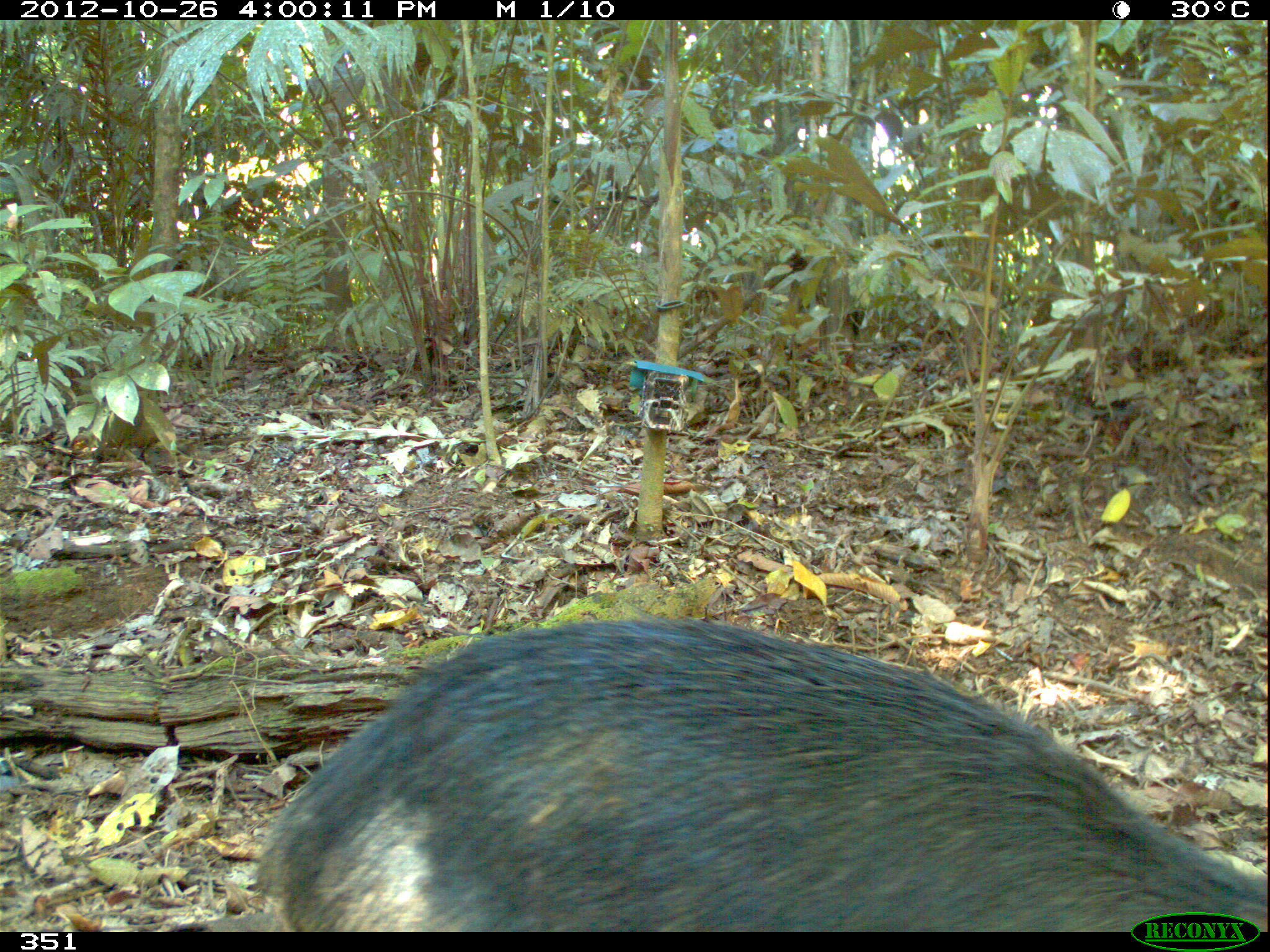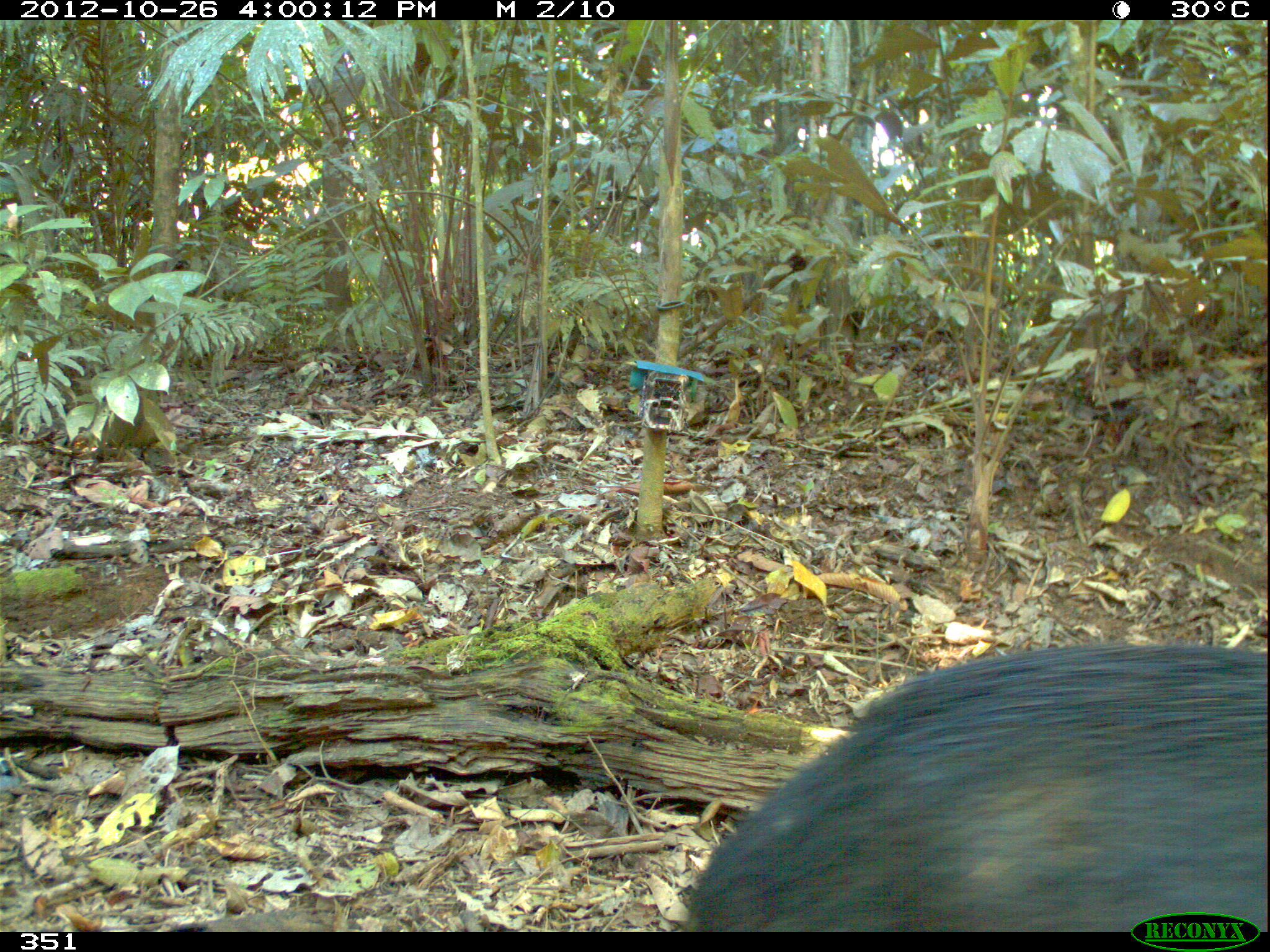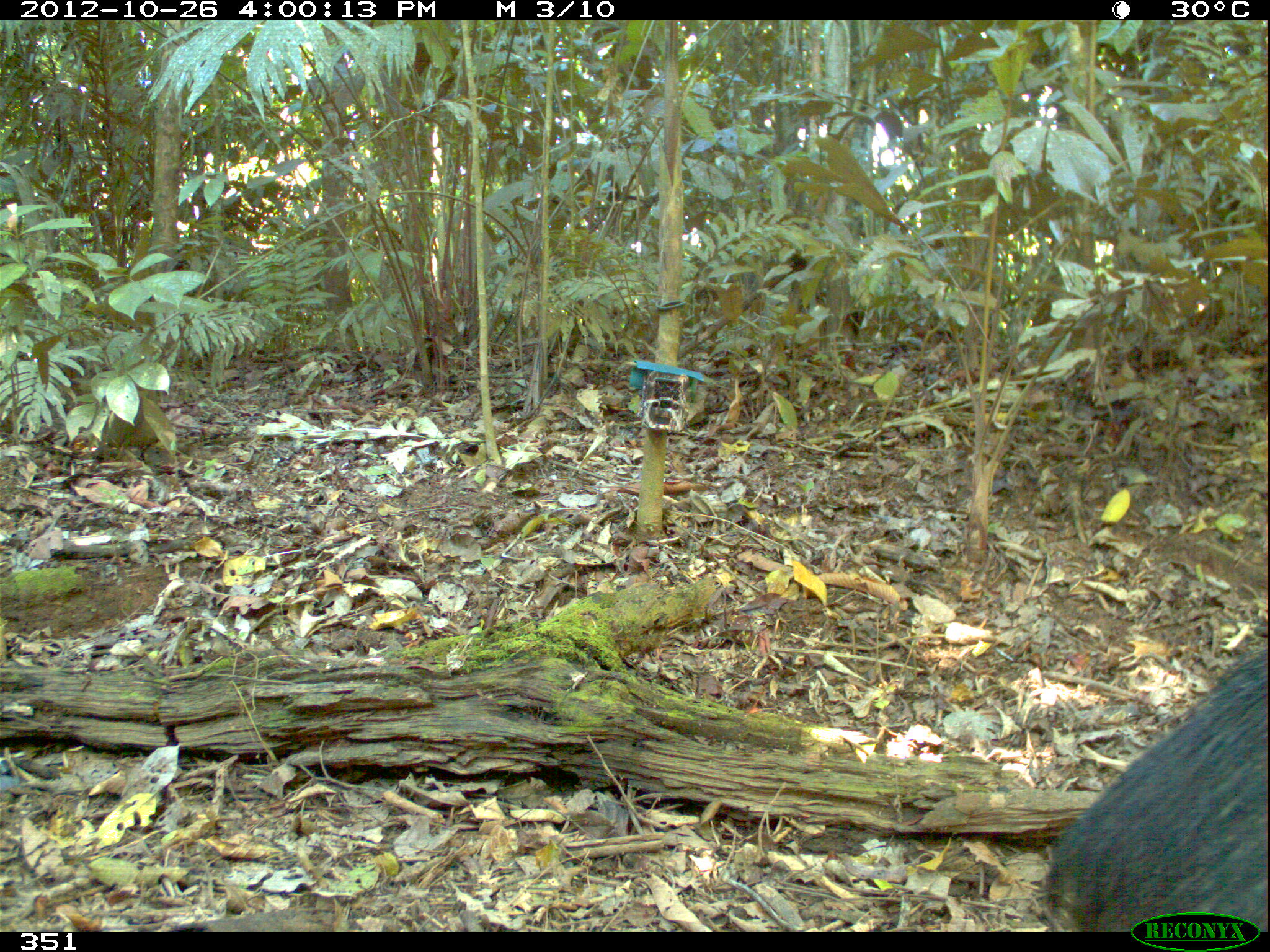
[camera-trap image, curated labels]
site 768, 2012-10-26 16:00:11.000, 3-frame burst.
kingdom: Animalia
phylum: Chordata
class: Mammalia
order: Artiodactyla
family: Tayassuidae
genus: Tayassu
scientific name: Tayassu pecari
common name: white-lipped peccary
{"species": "Tayassu pecari (white-lipped peccary)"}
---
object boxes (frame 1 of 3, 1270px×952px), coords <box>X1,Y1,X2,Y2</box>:
tayassu pecari: <box>246,611,1265,932</box>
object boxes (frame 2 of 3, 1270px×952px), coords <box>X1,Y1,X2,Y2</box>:
tayassu pecari: <box>677,637,1267,931</box>